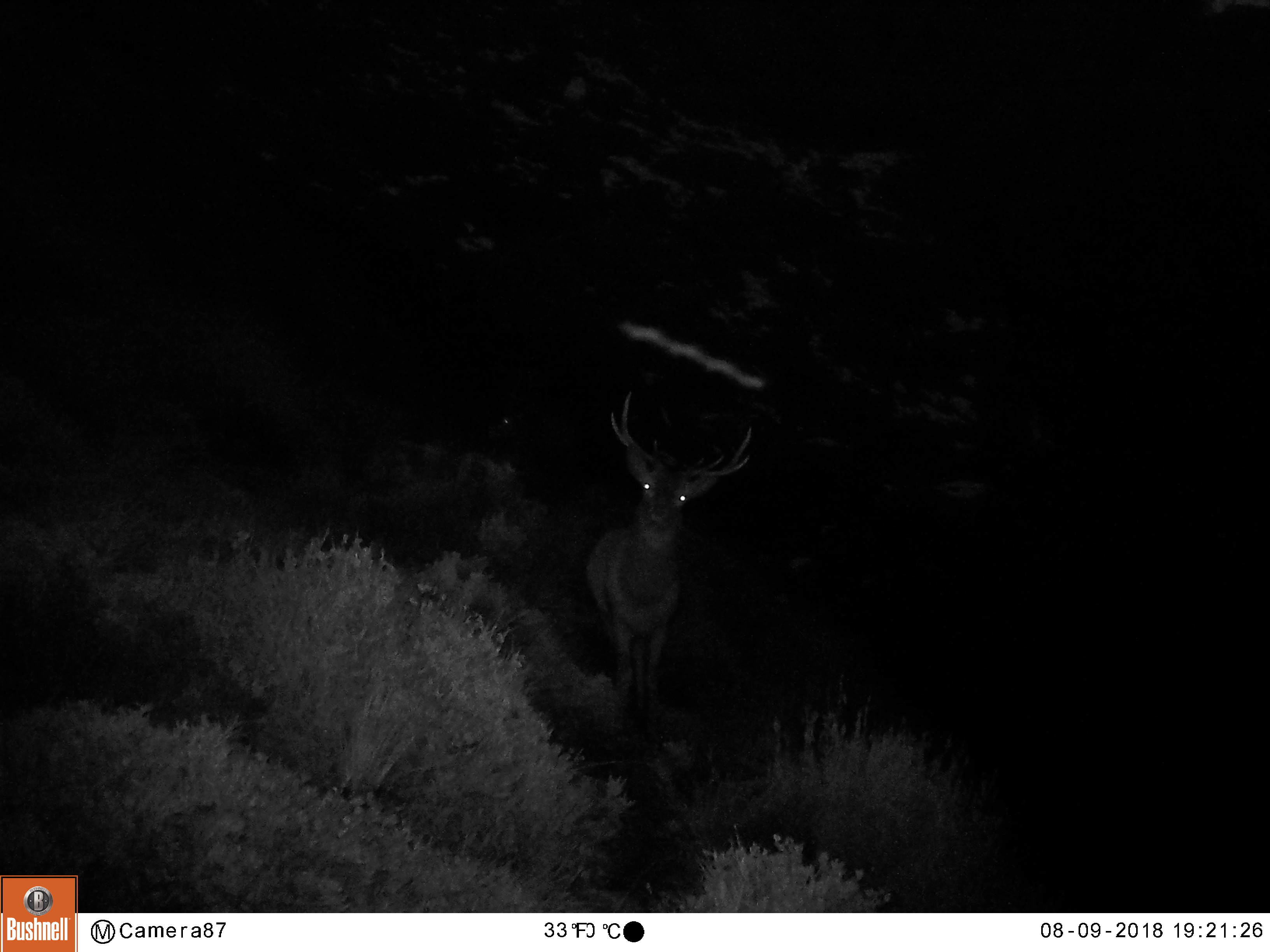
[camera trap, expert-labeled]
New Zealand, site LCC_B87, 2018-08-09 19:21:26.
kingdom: Animalia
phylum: Chordata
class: Mammalia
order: Artiodactyla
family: Cervidae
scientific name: Cervidae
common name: deer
Deer (Cervidae).